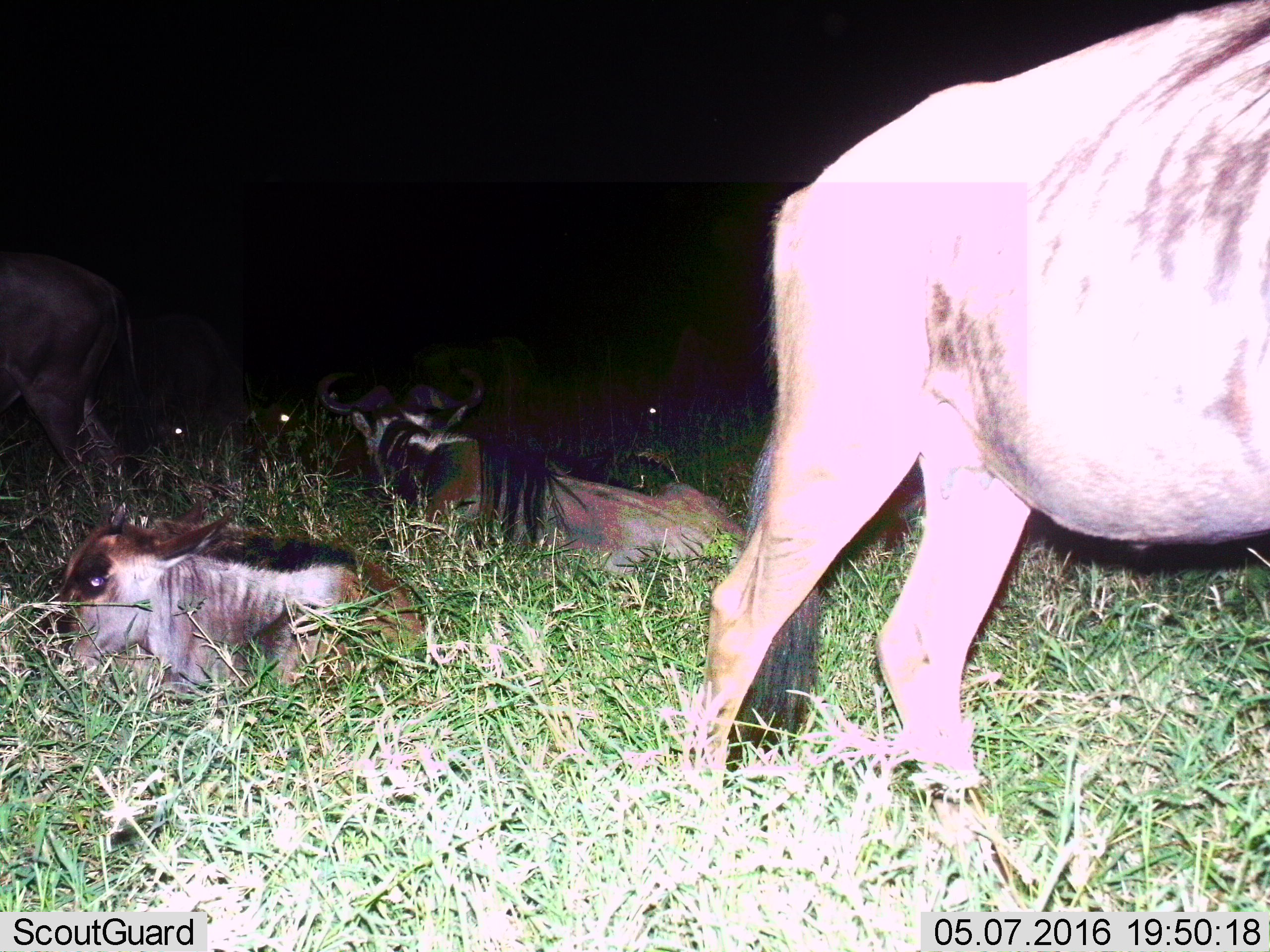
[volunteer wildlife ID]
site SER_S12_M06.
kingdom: Animalia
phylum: Chordata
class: Mammalia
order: Artiodactyla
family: Bovidae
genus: Connochaetes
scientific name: Connochaetes taurinus taurinus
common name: blue wildebeest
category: wildebeestblue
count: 4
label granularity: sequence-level